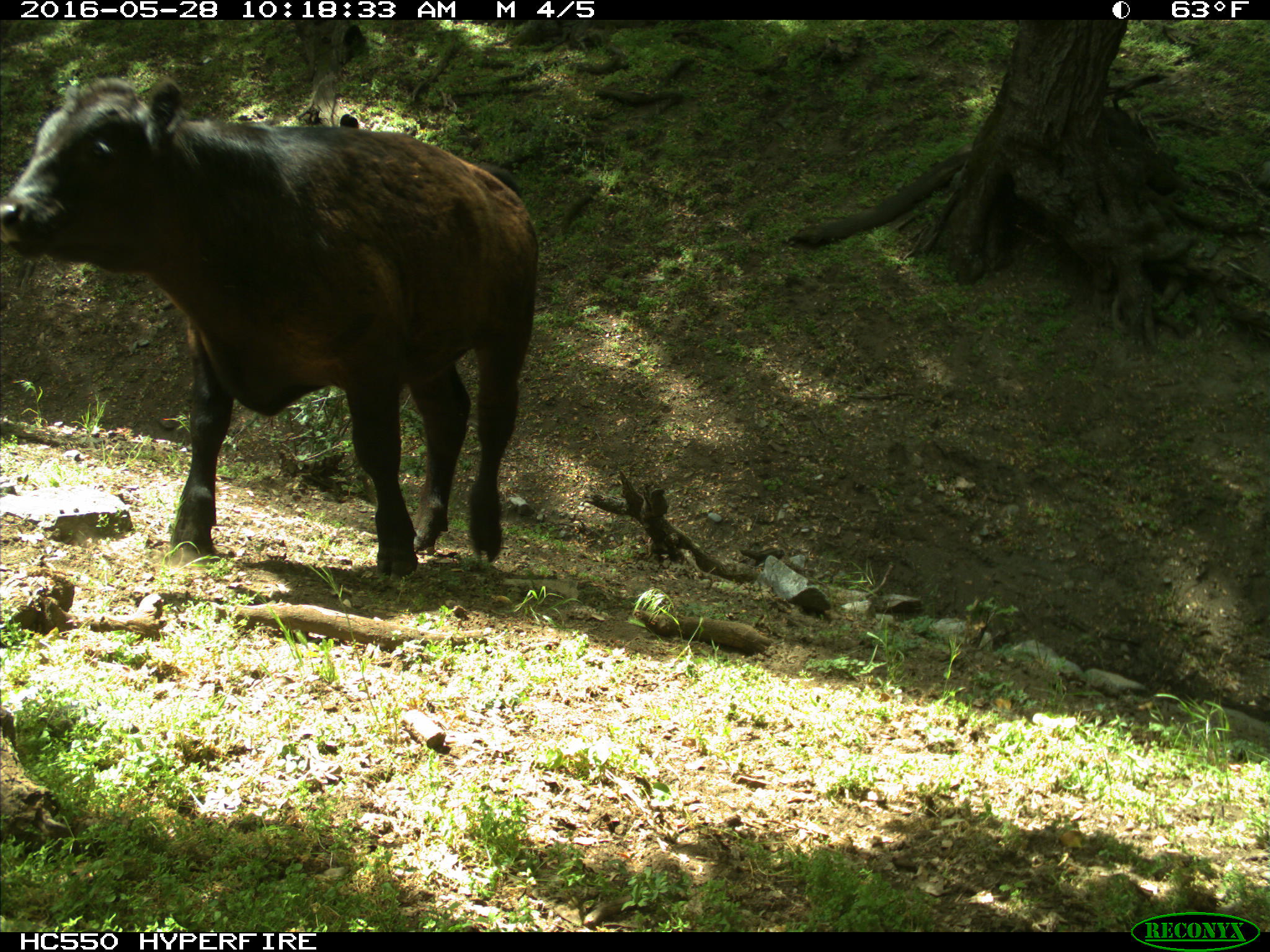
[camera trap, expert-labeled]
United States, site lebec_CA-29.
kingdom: Animalia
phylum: Chordata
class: Mammalia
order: Artiodactyla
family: Bovidae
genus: Bos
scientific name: Bos taurus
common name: domestic cow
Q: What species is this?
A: Bos taurus (domestic cow).